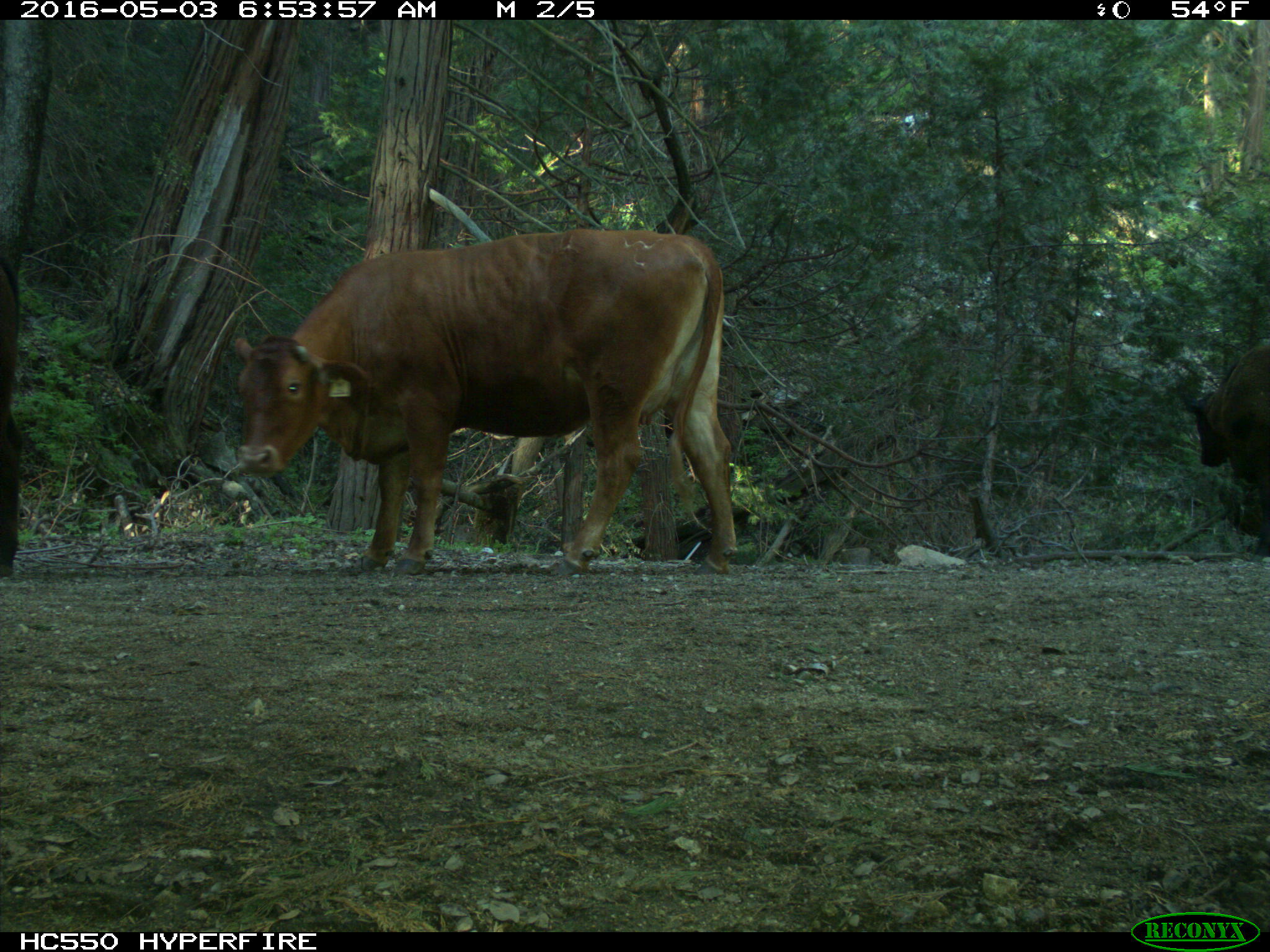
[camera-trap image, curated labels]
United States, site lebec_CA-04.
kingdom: Animalia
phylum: Chordata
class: Mammalia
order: Artiodactyla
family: Bovidae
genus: Bos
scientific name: Bos taurus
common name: domestic cow